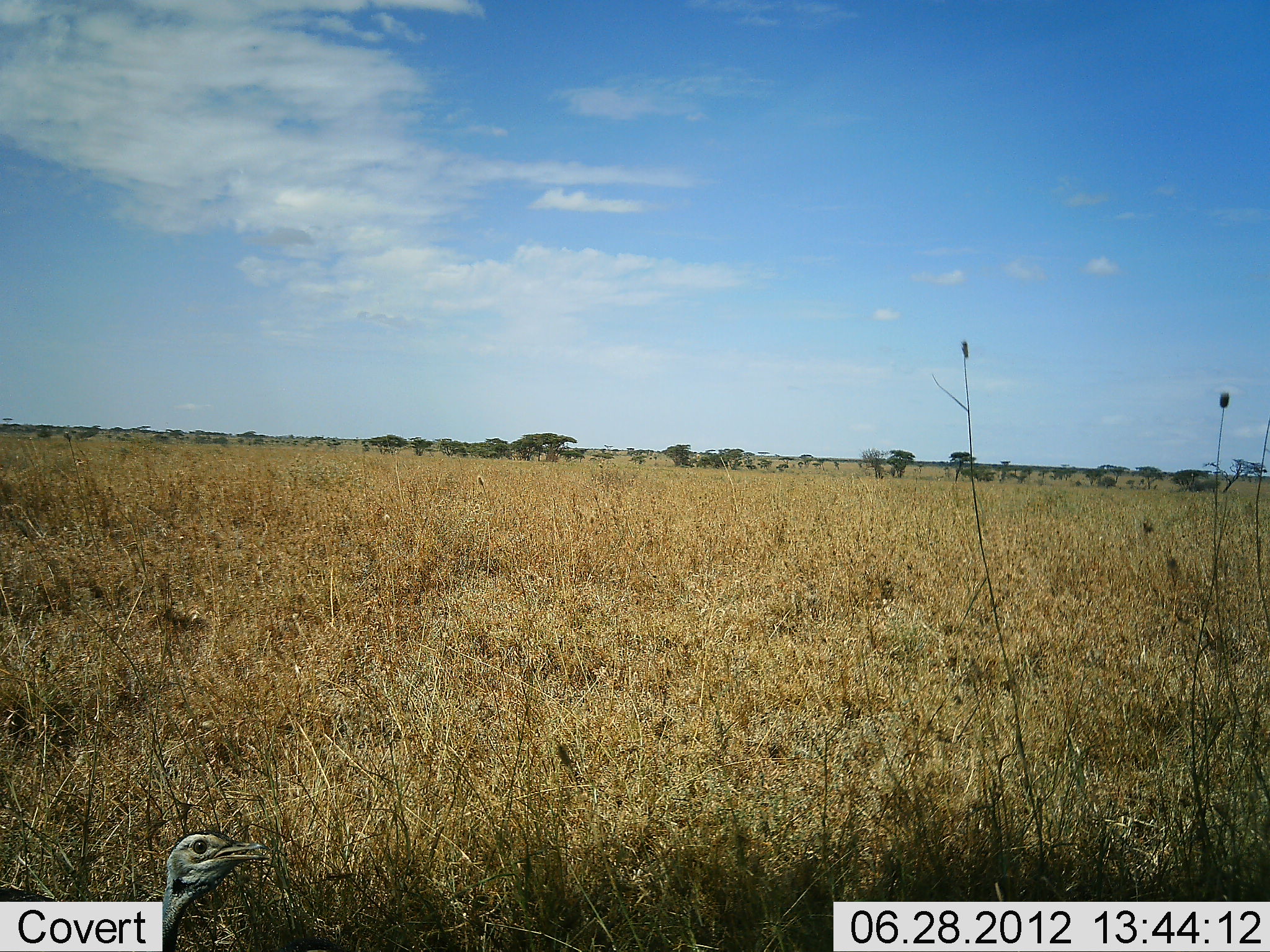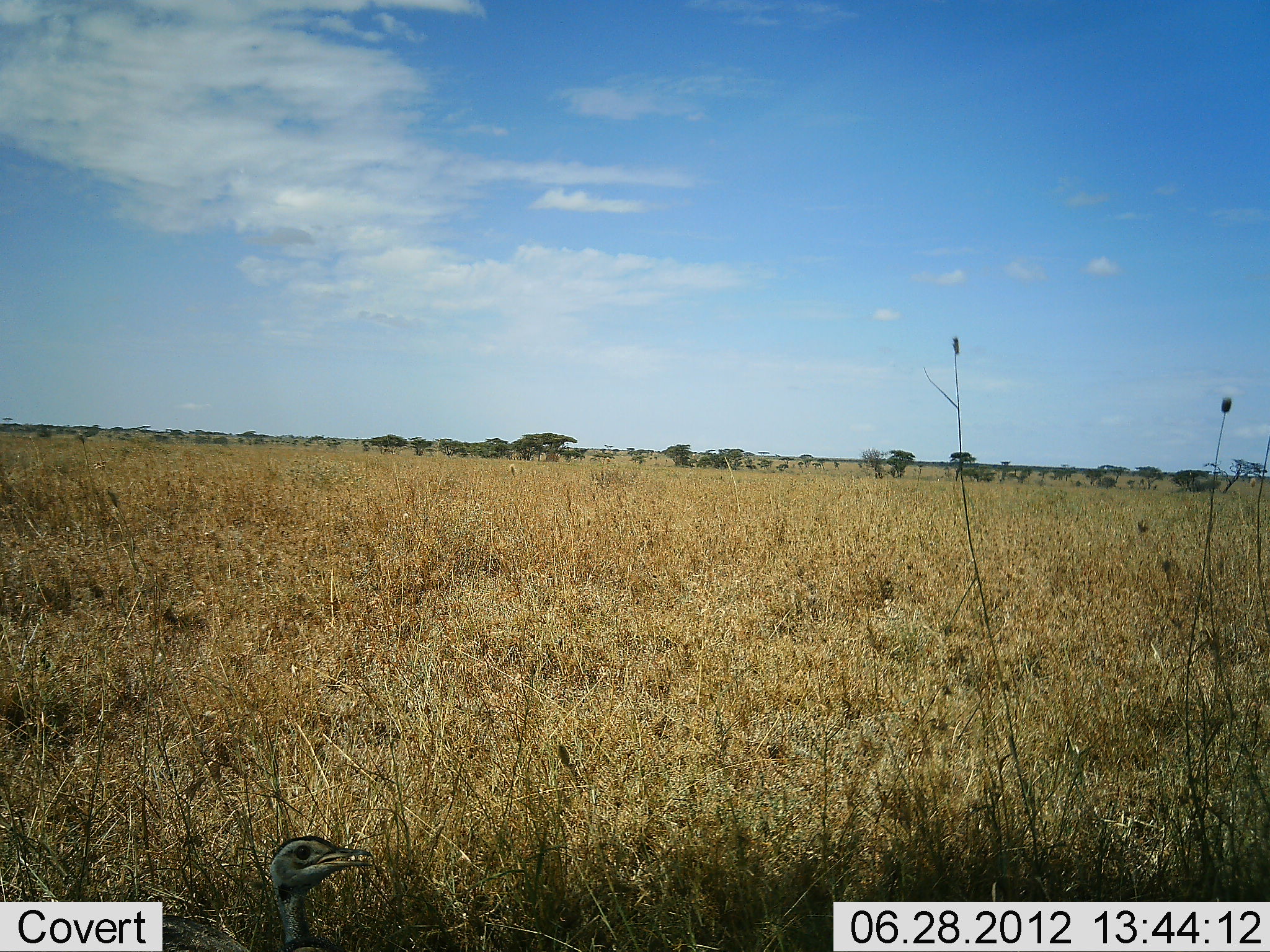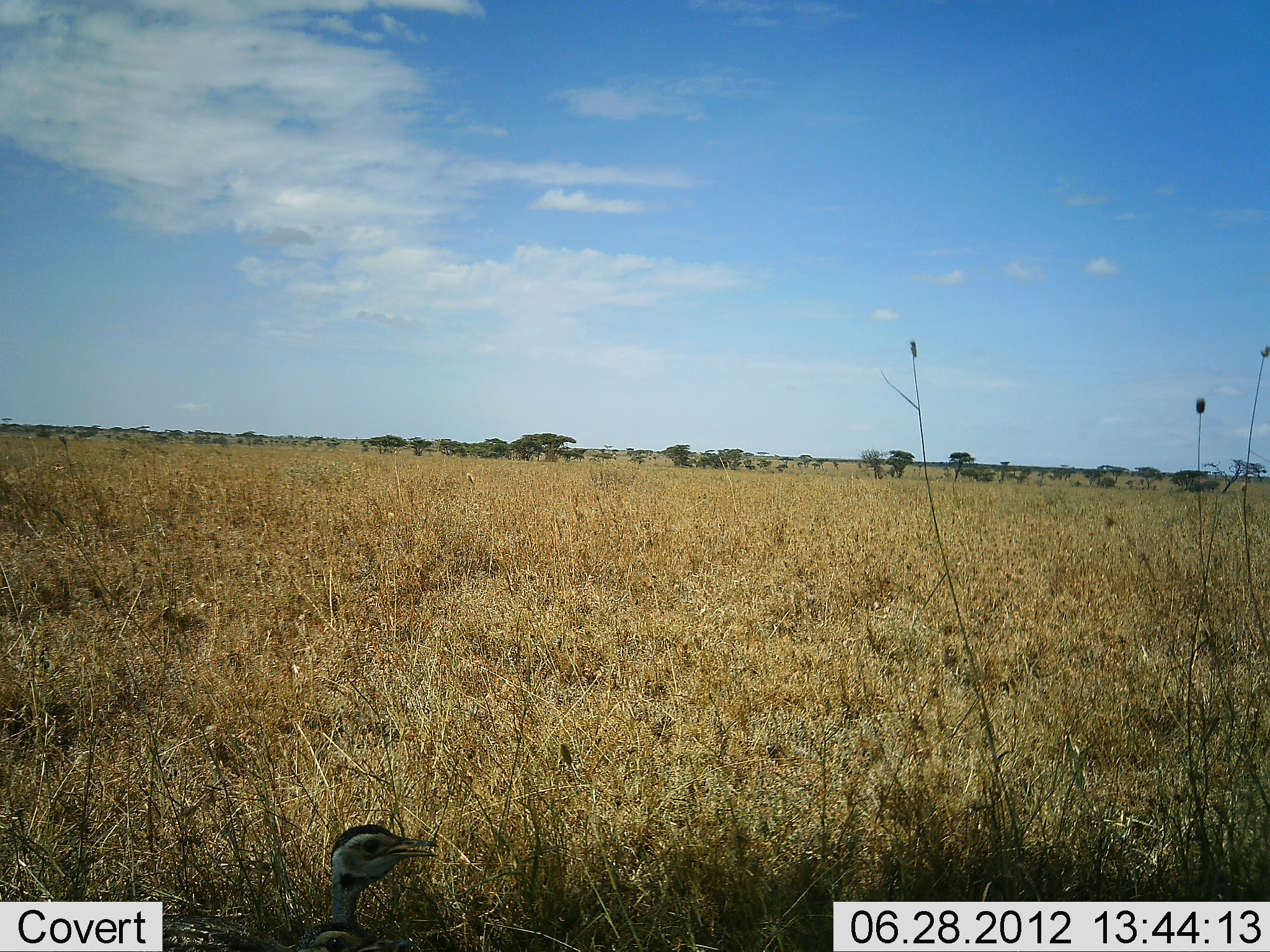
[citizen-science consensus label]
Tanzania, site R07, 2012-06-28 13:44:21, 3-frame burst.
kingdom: Animalia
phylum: Chordata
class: Aves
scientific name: Aves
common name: bird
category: otherbird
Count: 1.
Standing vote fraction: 20%.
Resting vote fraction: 0%.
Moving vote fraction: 80%.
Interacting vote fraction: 0%.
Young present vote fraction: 0%.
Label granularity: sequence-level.